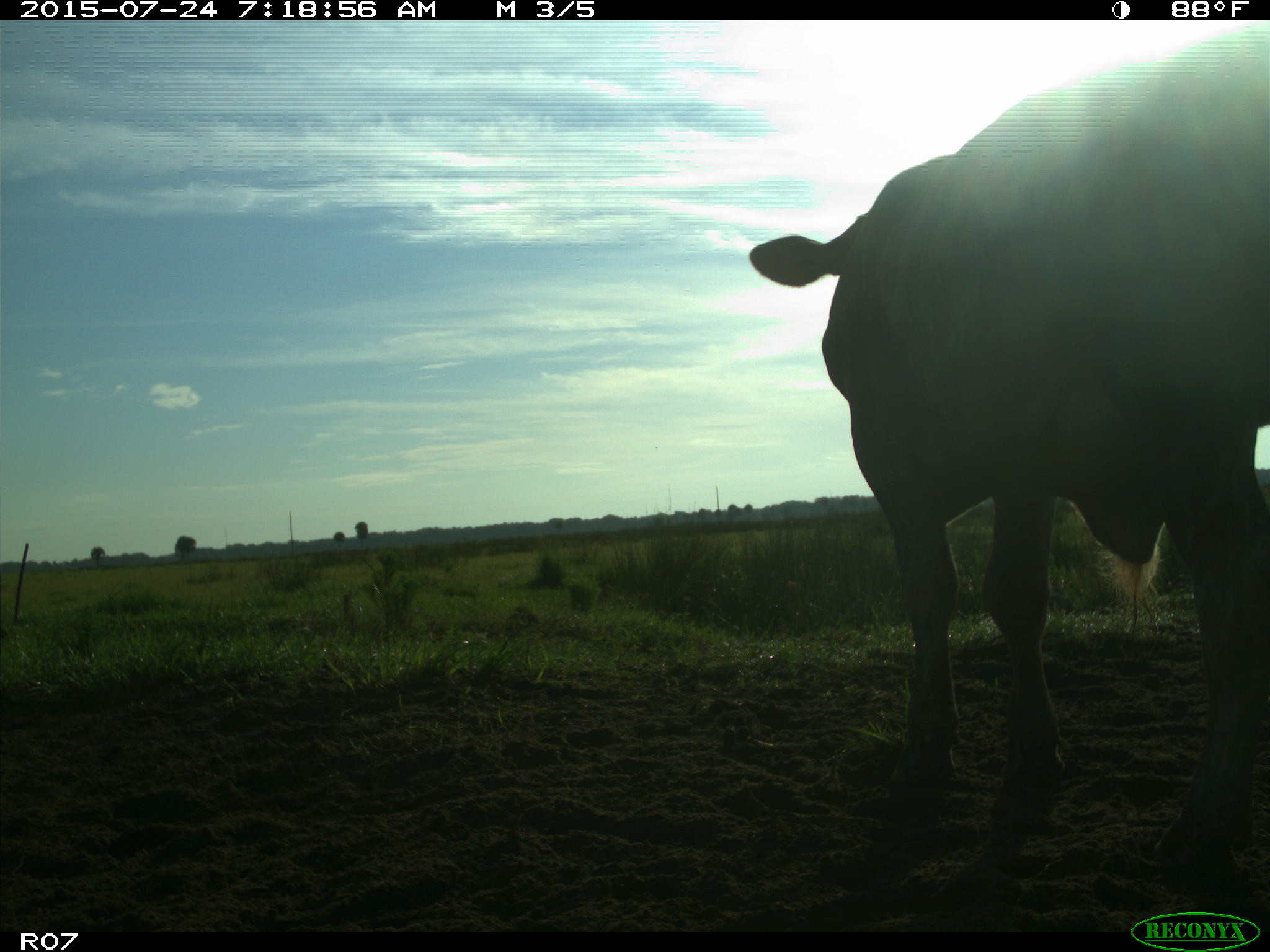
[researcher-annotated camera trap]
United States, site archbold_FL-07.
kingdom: Animalia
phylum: Chordata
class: Mammalia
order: Artiodactyla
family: Bovidae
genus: Bos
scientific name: Bos taurus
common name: domestic cow